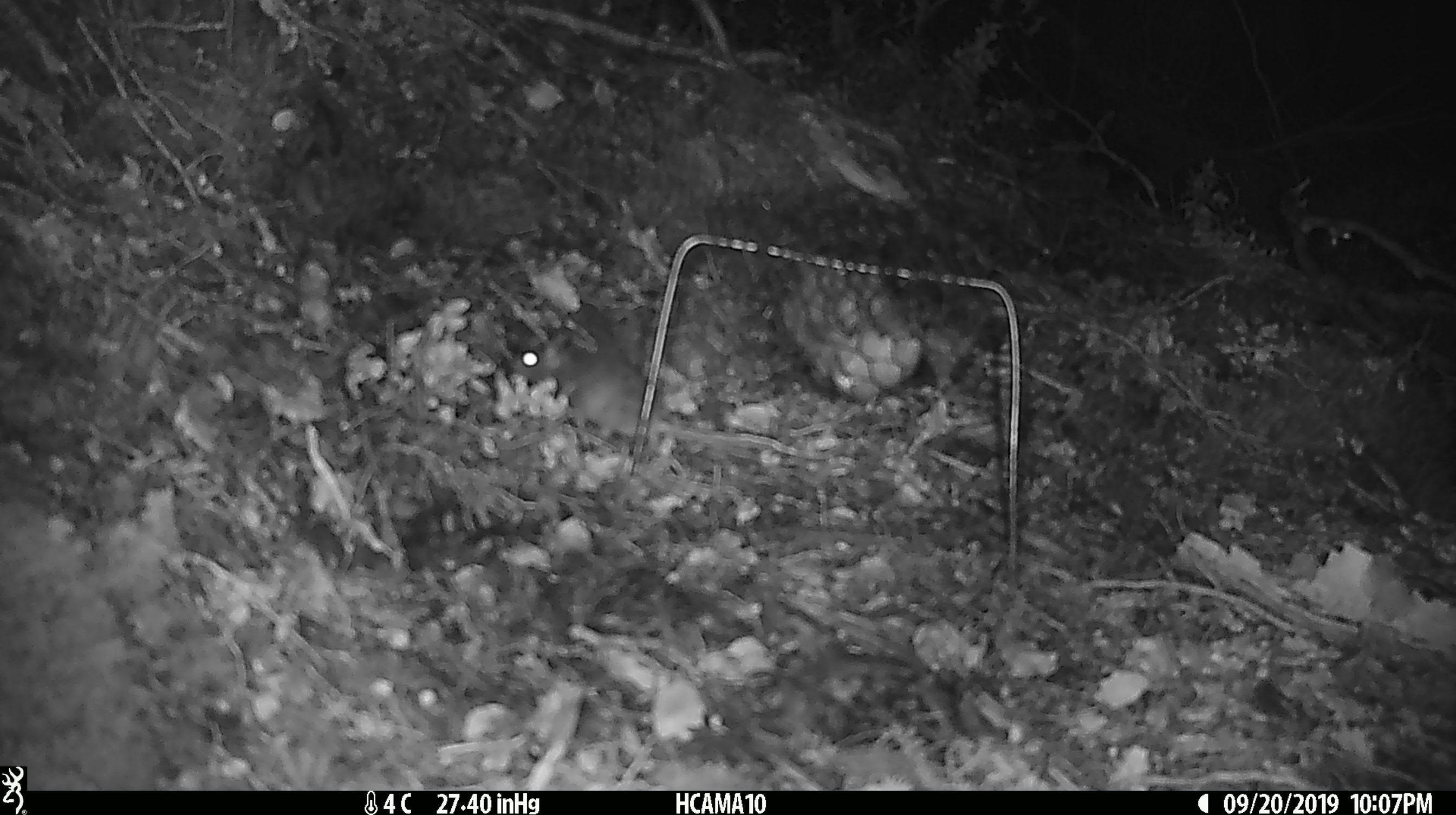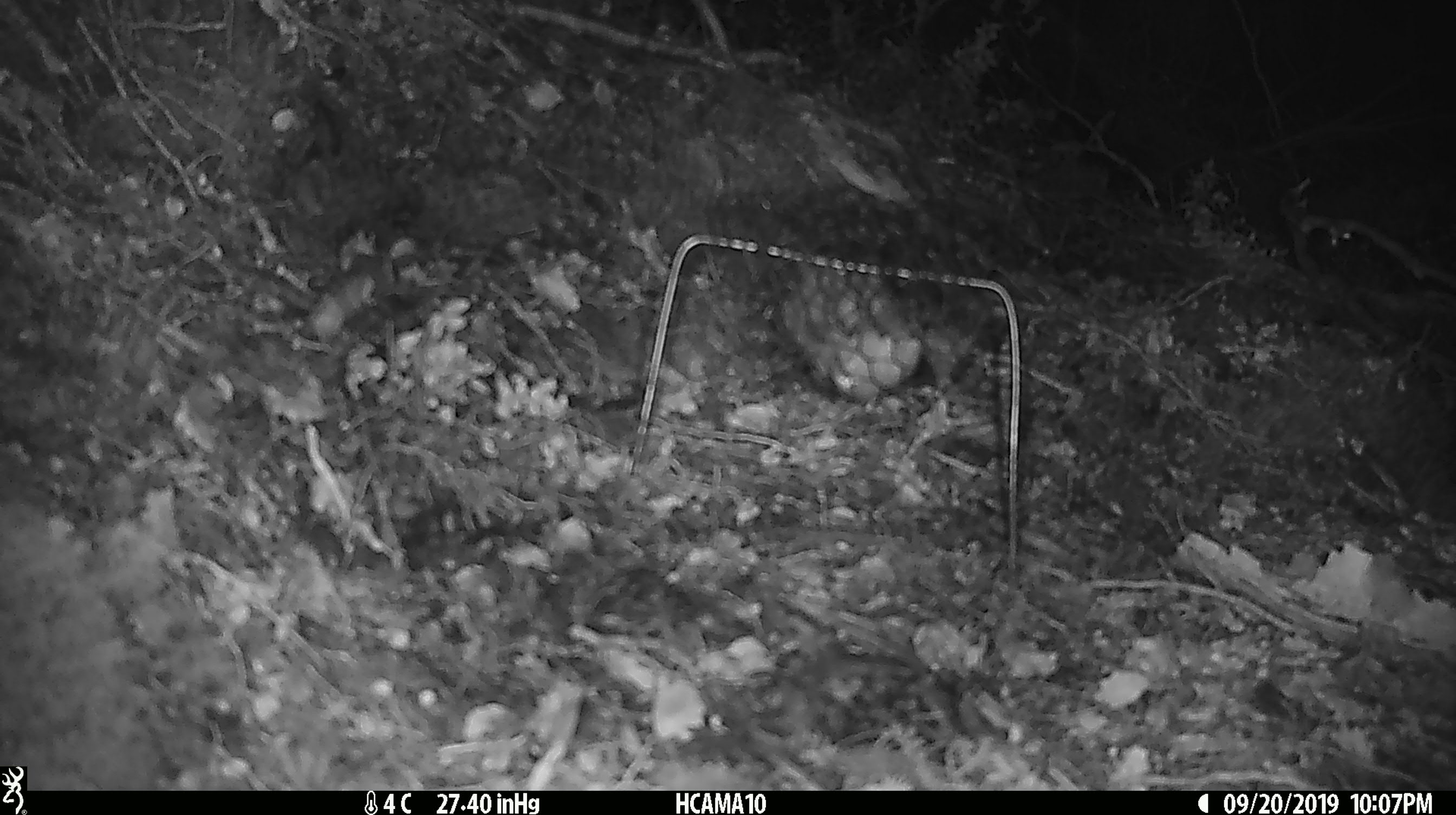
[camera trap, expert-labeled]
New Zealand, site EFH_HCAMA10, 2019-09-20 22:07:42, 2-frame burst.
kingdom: Animalia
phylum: Chordata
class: Mammalia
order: Rodentia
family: Muridae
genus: Mus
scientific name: Mus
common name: mouse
Mouse (Mus).